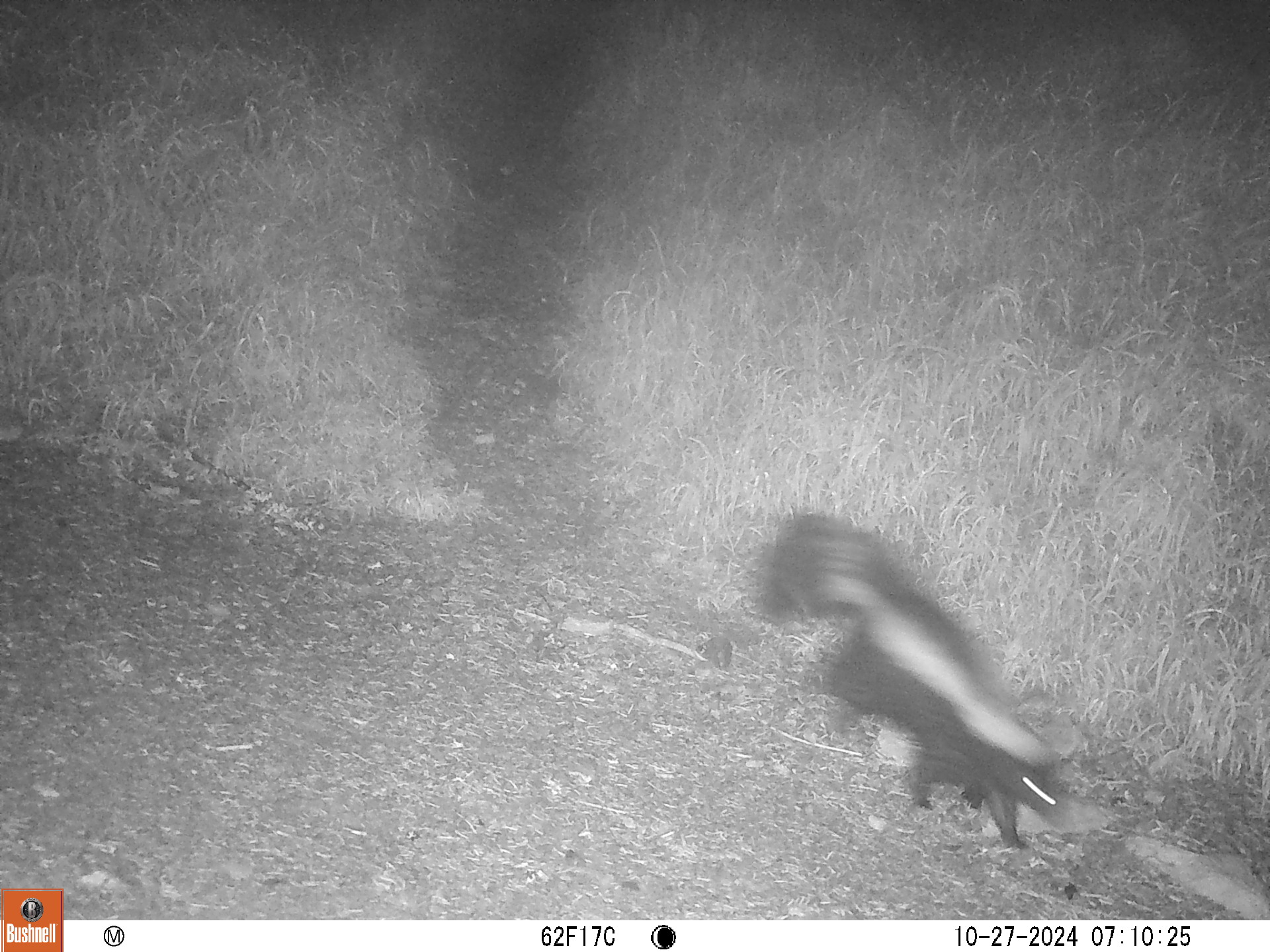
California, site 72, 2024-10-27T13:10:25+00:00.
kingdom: Animalia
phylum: Chordata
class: Mammalia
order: Carnivora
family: Mephitidae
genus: Mephitis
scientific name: Mephitis mephitis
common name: striped skunk